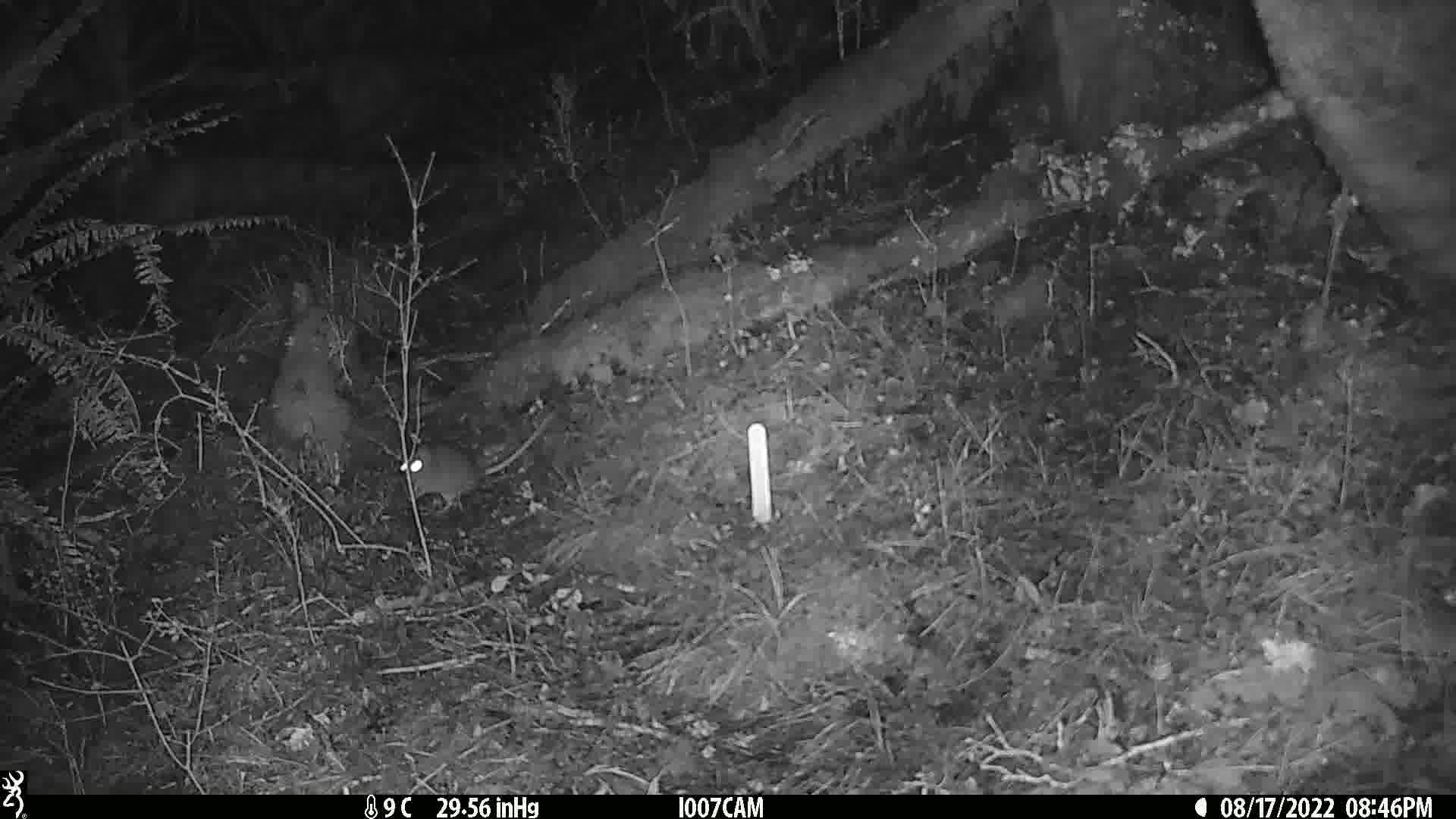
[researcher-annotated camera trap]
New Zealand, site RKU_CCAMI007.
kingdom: Animalia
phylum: Chordata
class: Mammalia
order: Rodentia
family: Muridae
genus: Rattus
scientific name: Rattus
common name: rat